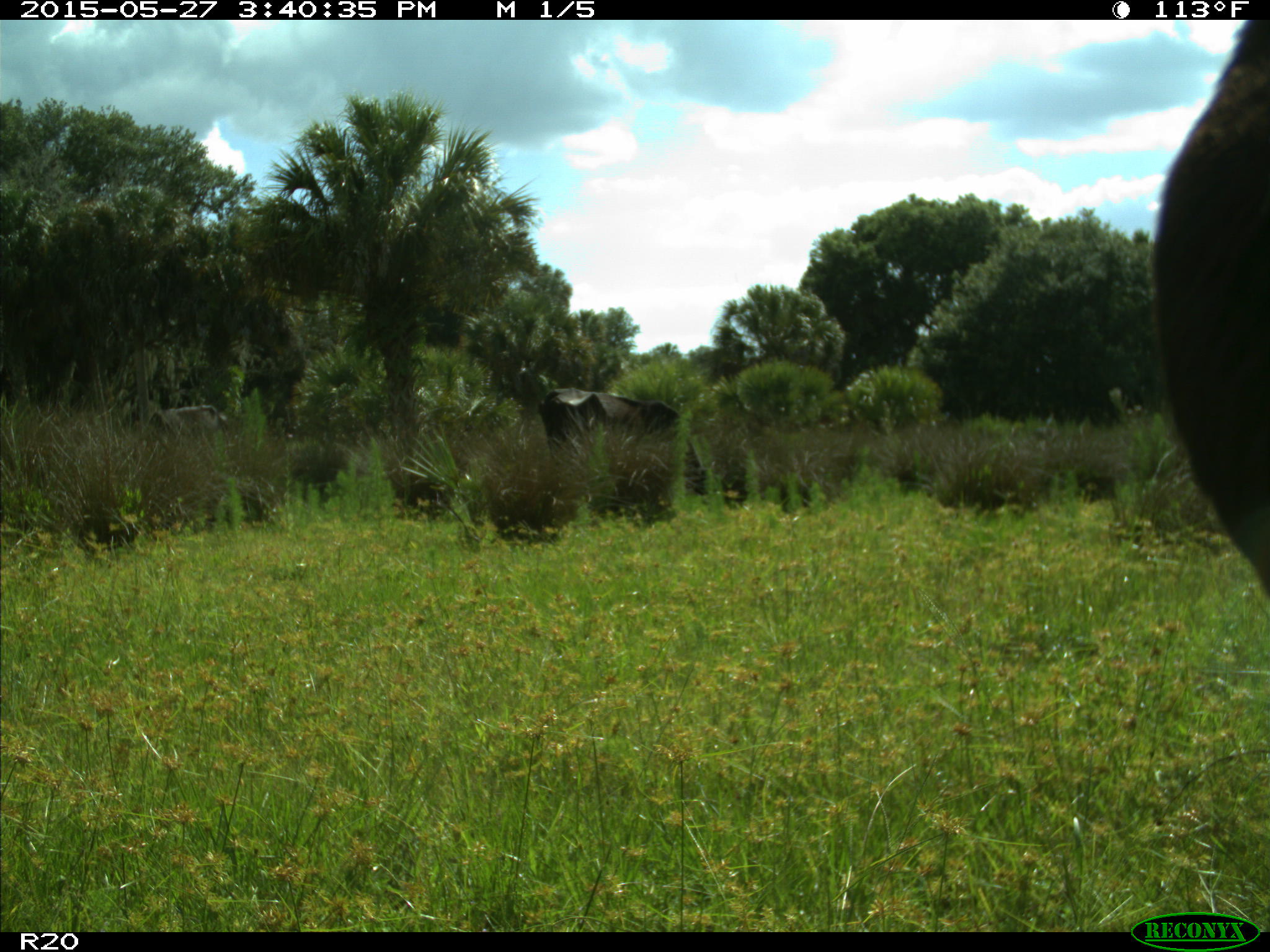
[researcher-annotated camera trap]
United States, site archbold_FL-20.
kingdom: Animalia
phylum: Chordata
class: Mammalia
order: Artiodactyla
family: Bovidae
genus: Bos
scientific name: Bos taurus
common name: domestic cow